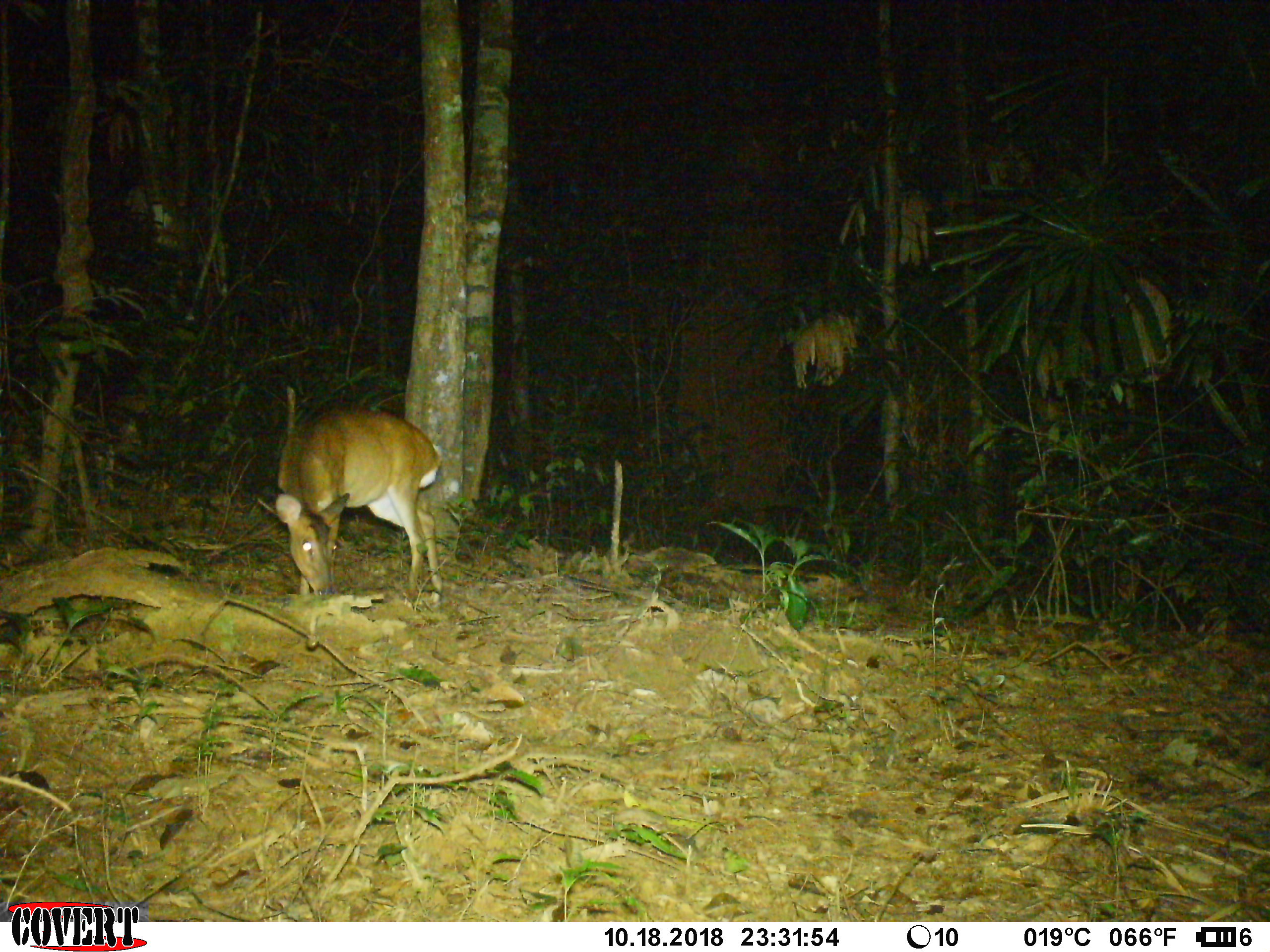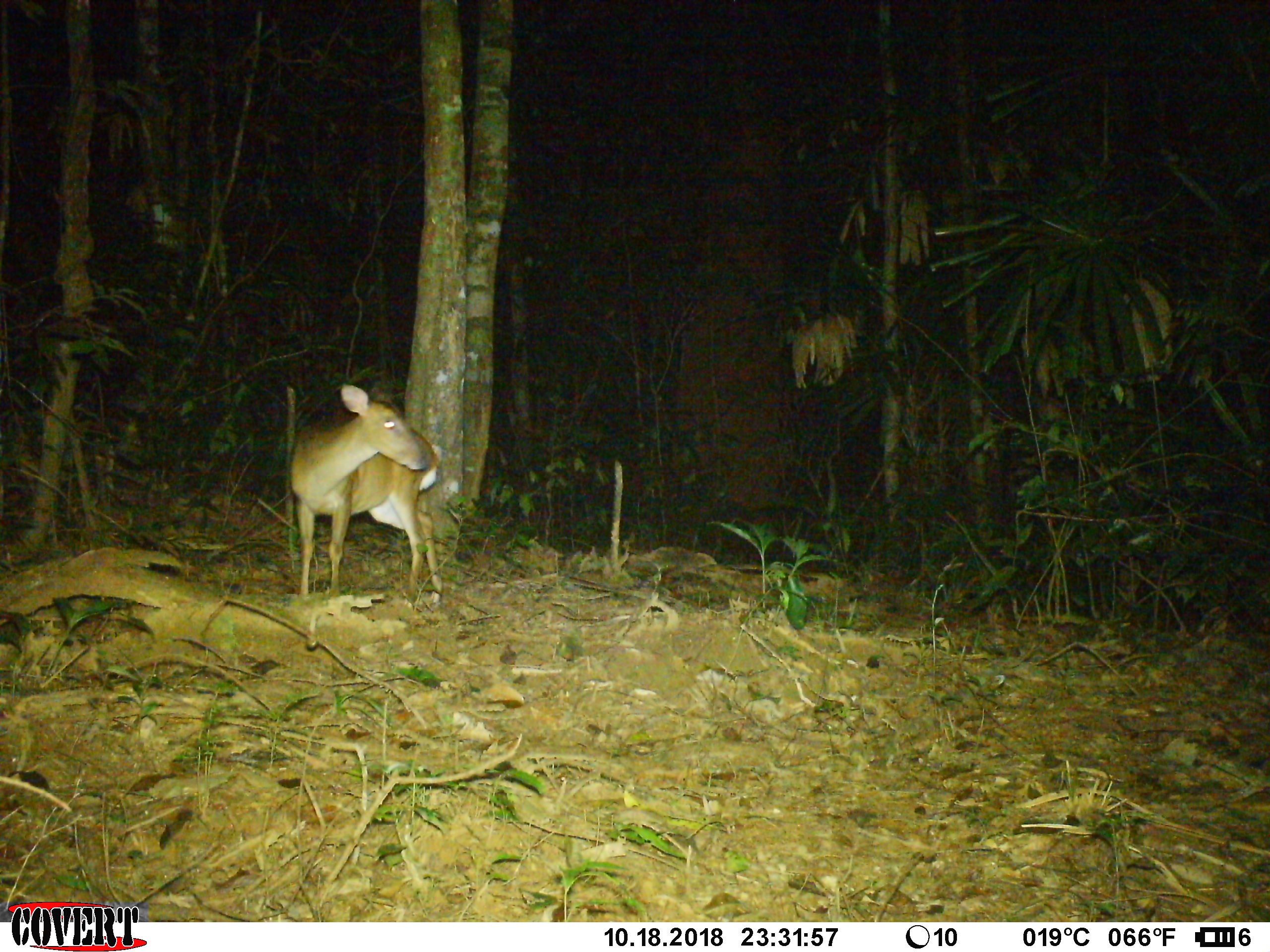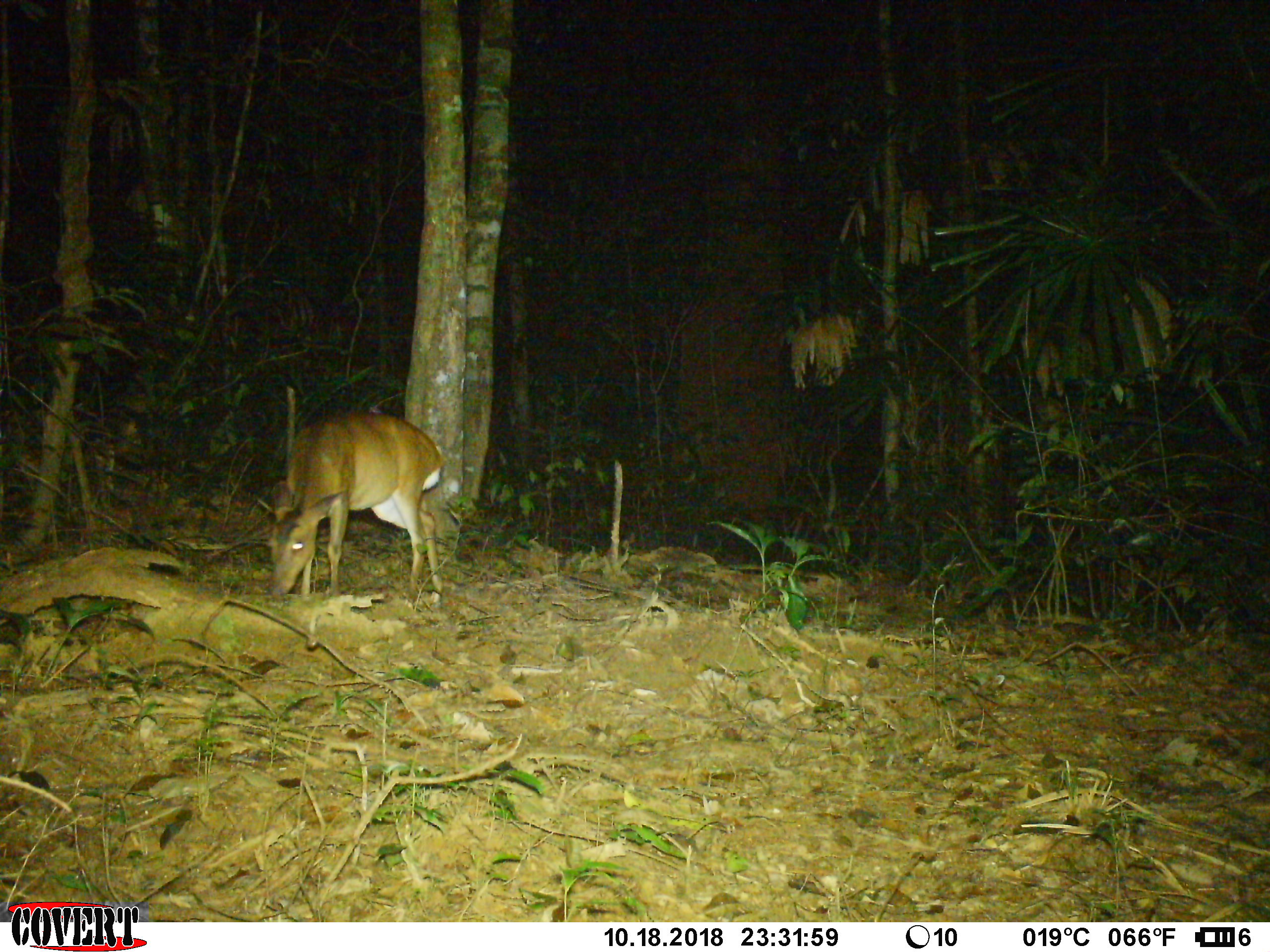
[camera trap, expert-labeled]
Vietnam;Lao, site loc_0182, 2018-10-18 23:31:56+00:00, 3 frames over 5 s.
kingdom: Animalia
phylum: Chordata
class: Mammalia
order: Artiodactyla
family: Cervidae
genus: Muntiacus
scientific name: Muntiacus vuquangensis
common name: large-antlered muntjac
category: large antlered muntjac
Large antlered muntjac (large-antlered muntjac) (Muntiacus vuquangensis). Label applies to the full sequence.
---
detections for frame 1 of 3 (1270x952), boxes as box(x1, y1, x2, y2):
large antlered muntjac: box(274, 406, 443, 607)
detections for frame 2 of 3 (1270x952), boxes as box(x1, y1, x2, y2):
large antlered muntjac: box(289, 382, 442, 605)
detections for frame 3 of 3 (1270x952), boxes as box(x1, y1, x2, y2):
large antlered muntjac: box(257, 409, 445, 602)